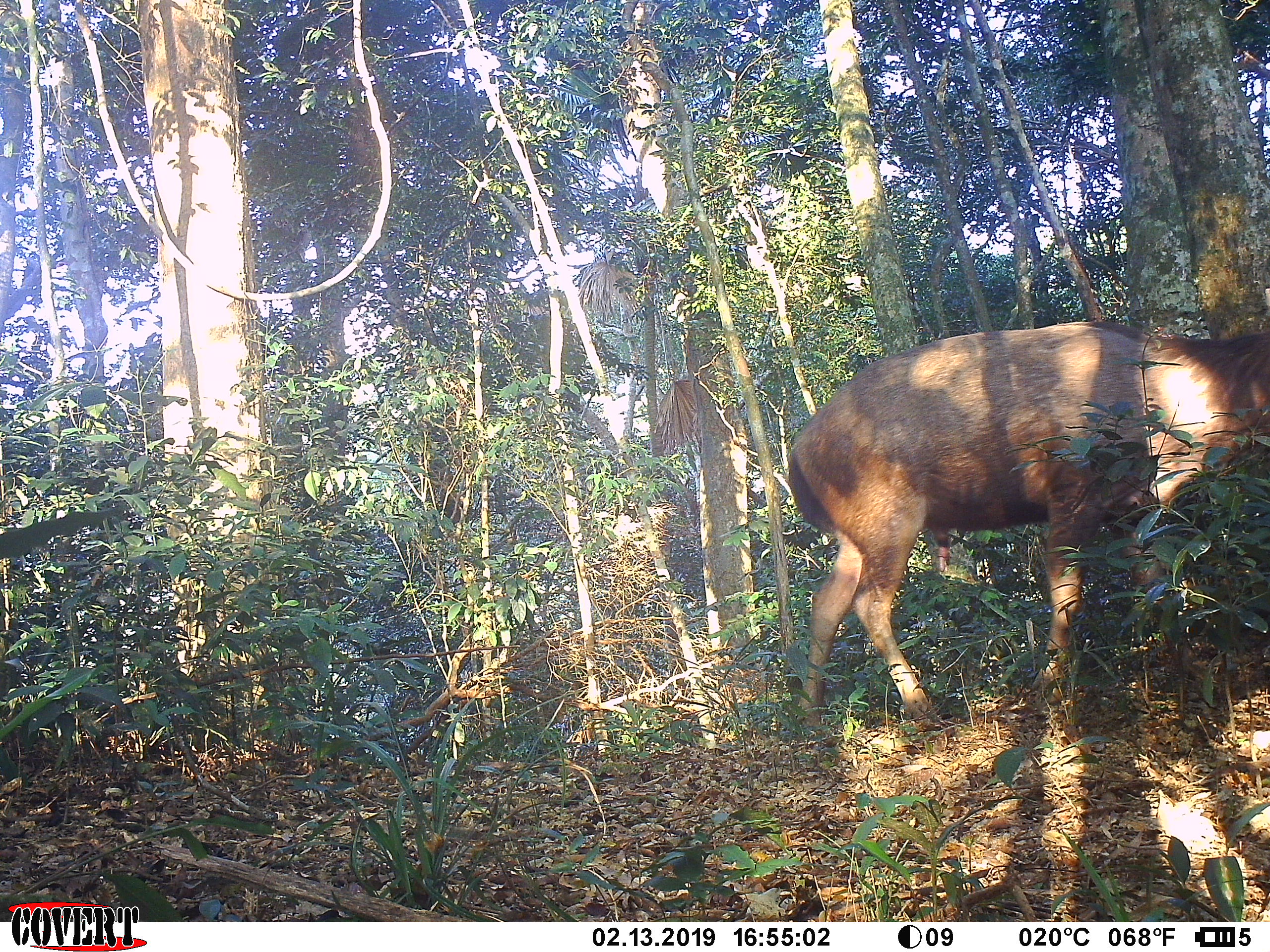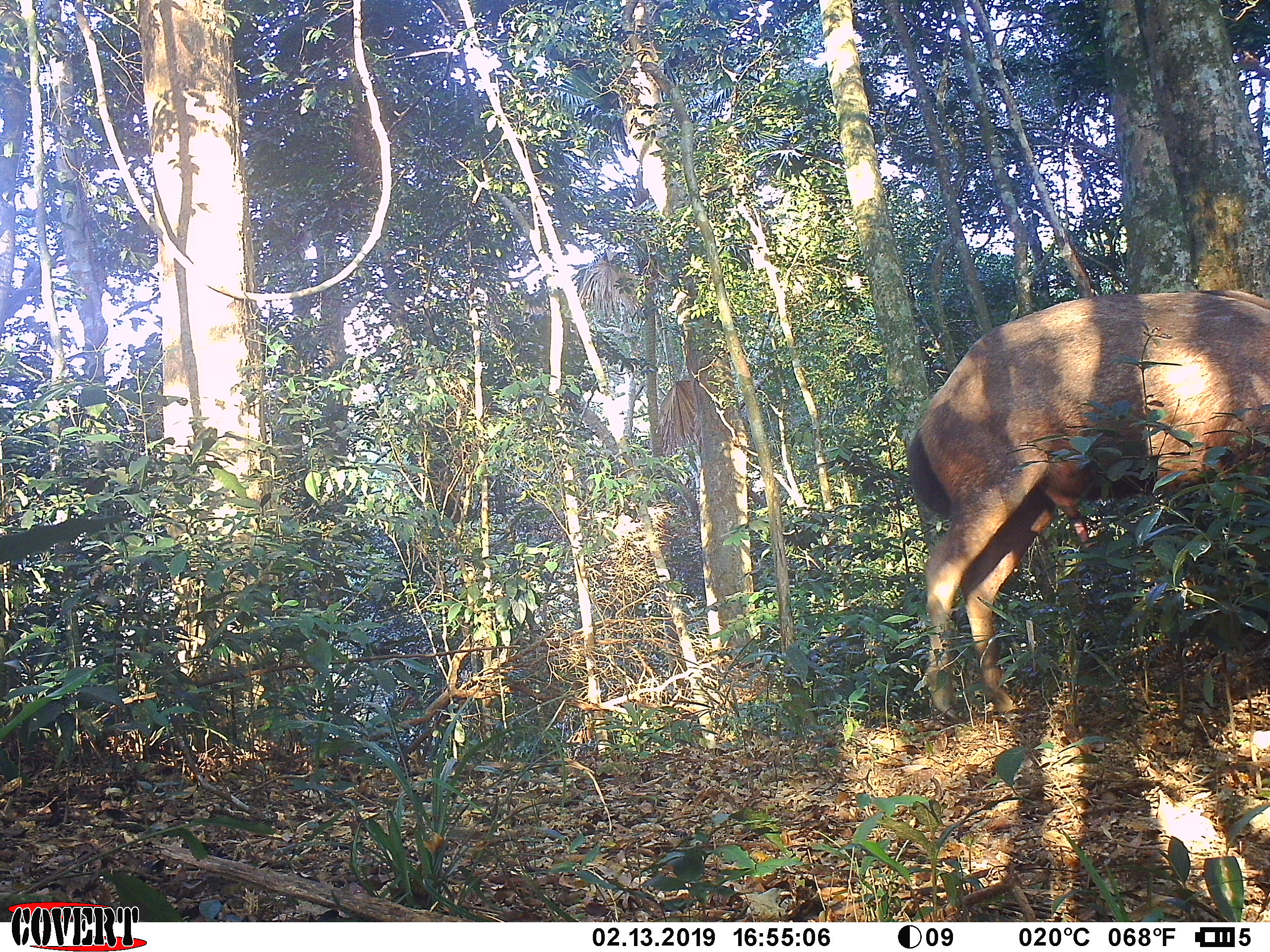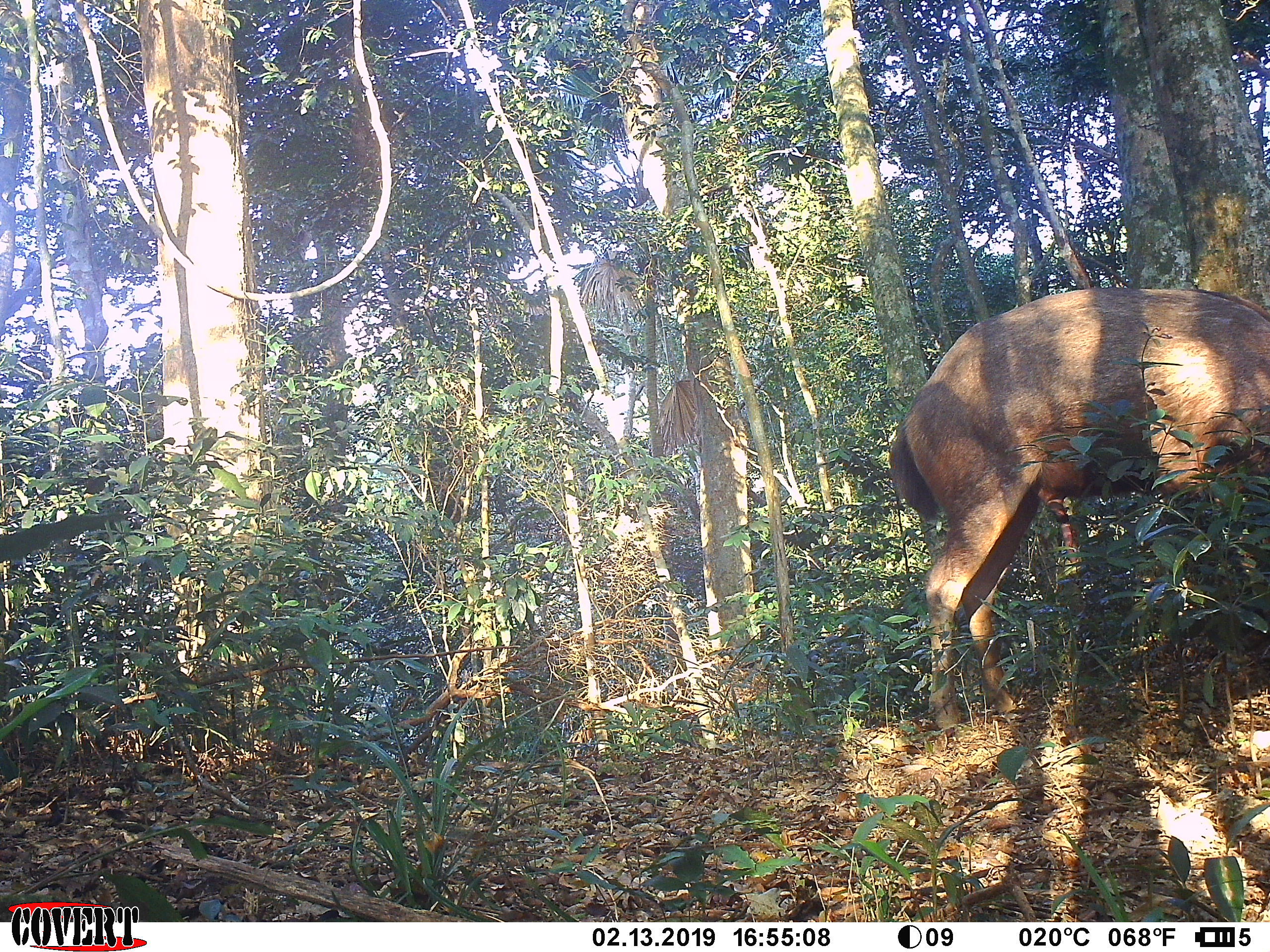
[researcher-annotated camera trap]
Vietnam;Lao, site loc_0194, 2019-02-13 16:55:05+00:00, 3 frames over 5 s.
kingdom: Animalia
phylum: Chordata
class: Mammalia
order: Artiodactyla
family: Cervidae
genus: Rusa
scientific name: Rusa unicolor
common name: sambar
Sambar (Rusa unicolor). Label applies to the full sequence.